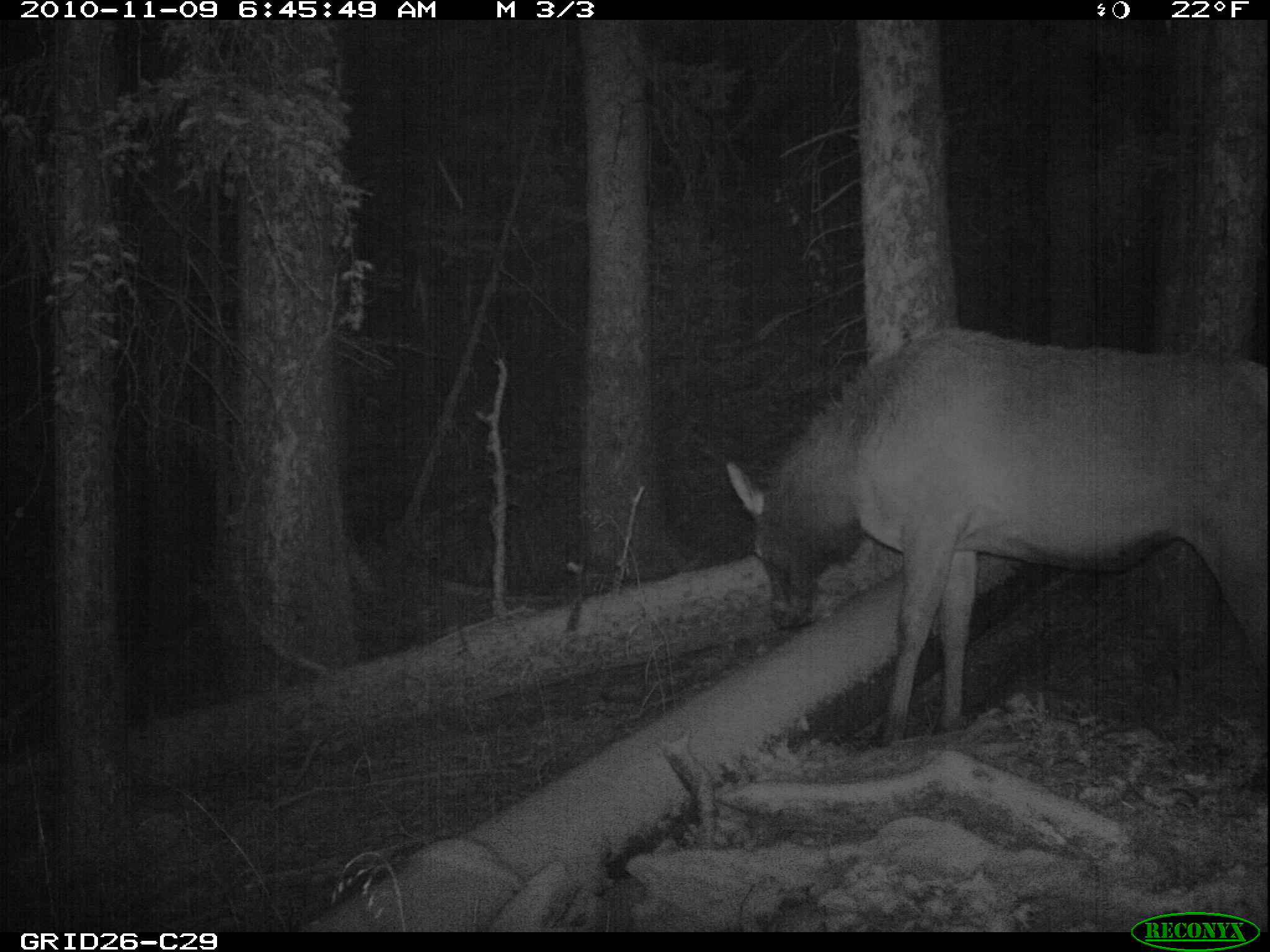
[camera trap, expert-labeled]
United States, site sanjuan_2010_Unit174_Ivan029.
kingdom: Animalia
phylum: Chordata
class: Mammalia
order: Artiodactyla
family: Cervidae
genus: Cervus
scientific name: Cervus elaphus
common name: red deer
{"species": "Cervus elaphus (red deer)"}